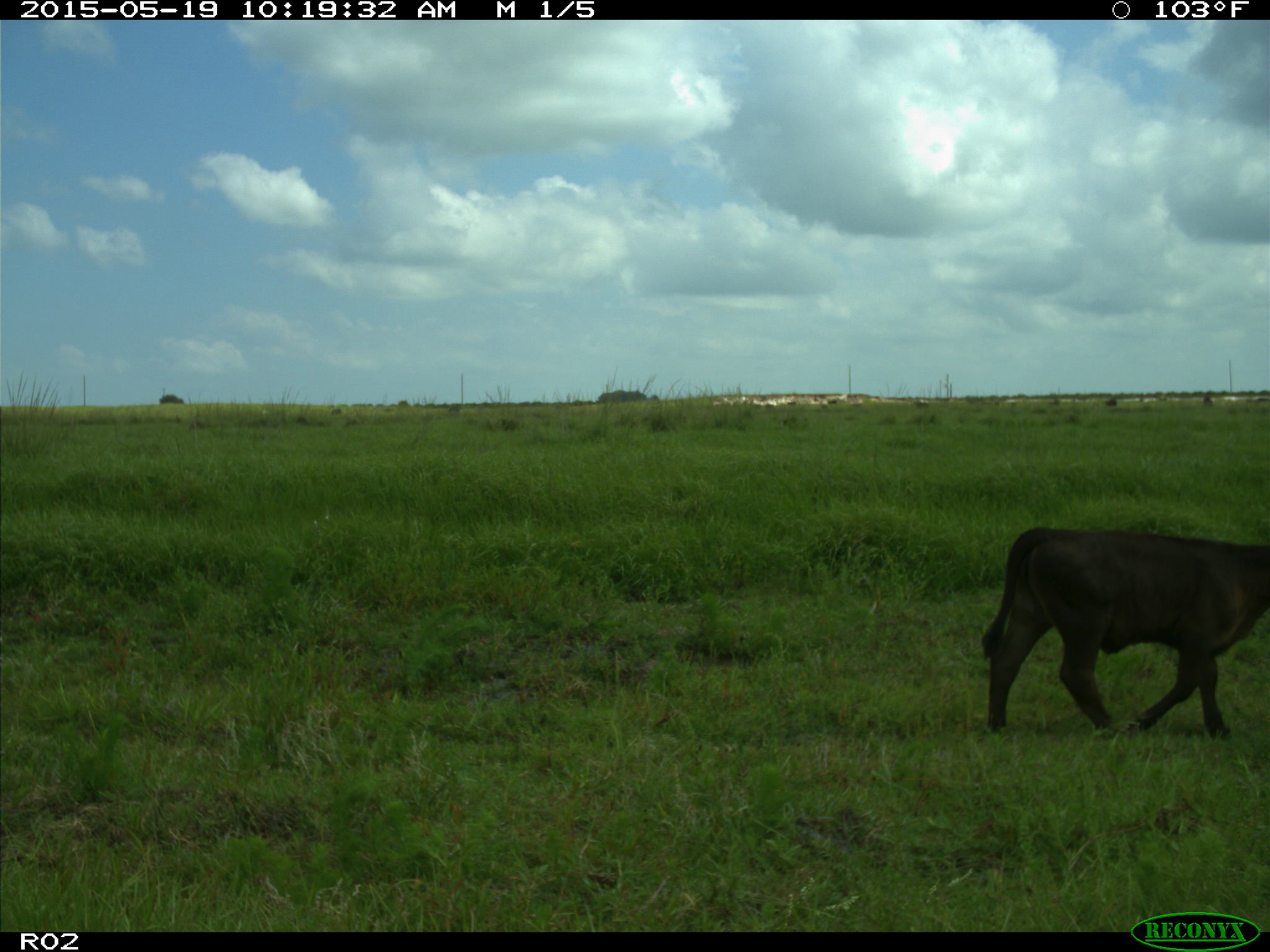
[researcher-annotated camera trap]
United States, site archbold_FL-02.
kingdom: Animalia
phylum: Chordata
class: Mammalia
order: Artiodactyla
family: Bovidae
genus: Bos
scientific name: Bos taurus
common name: domestic cow